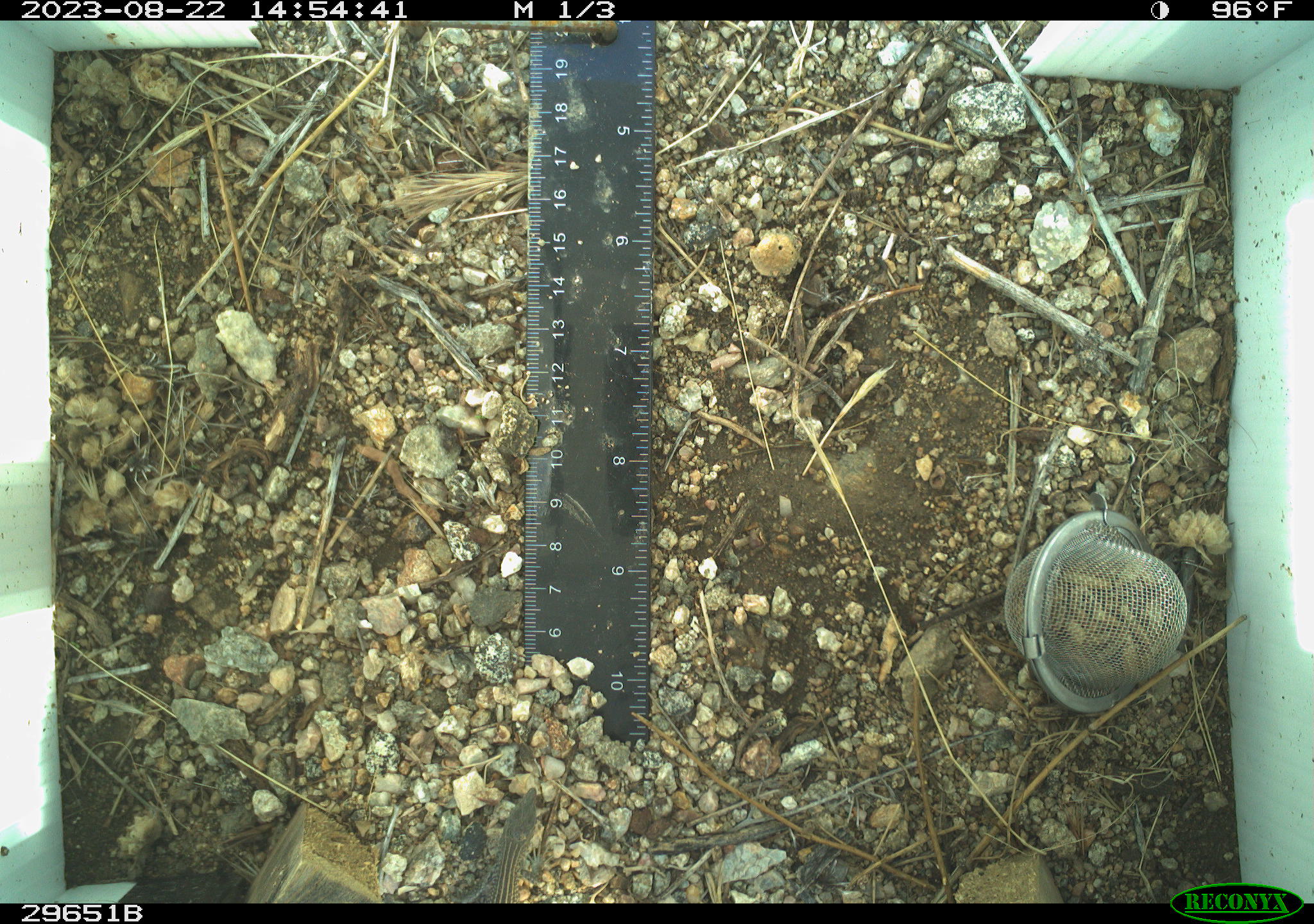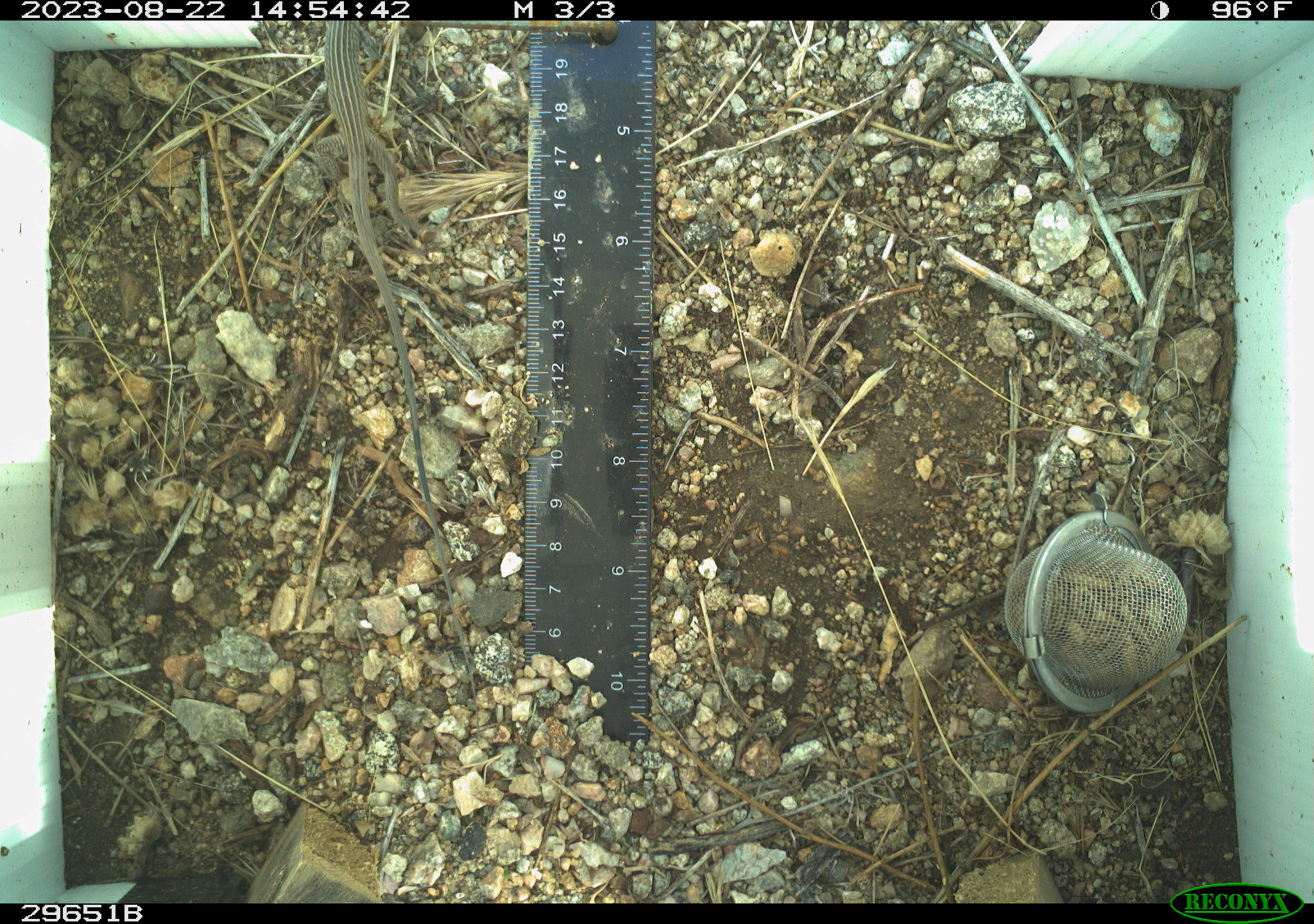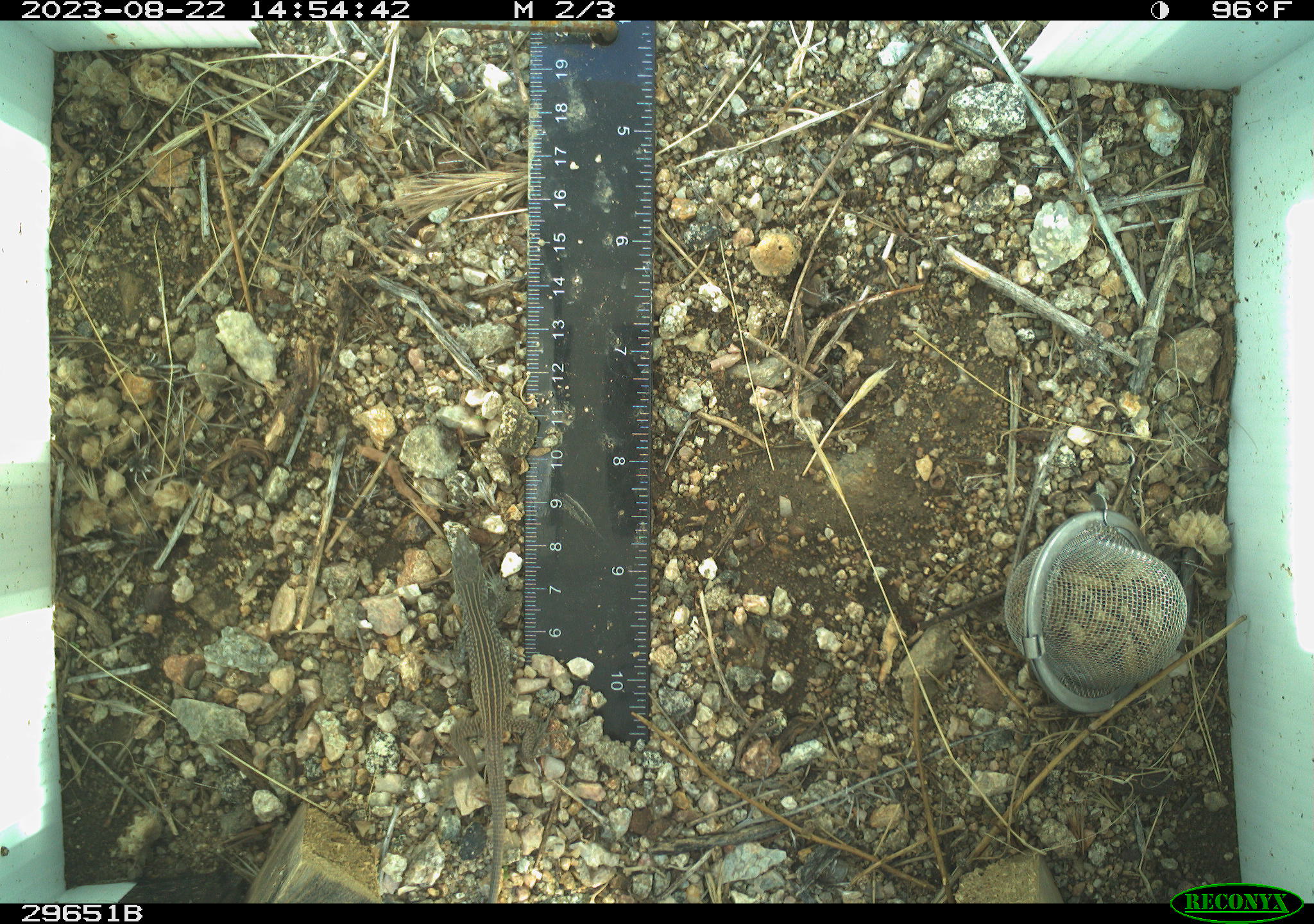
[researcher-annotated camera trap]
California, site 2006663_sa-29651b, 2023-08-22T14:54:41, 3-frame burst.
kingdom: Animalia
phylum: Chordata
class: Reptilia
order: Squamata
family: Phrynosomatidae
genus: Uta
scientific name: Uta stansburiana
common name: common side-blotched lizard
Common side-blotched lizard (Uta stansburiana).